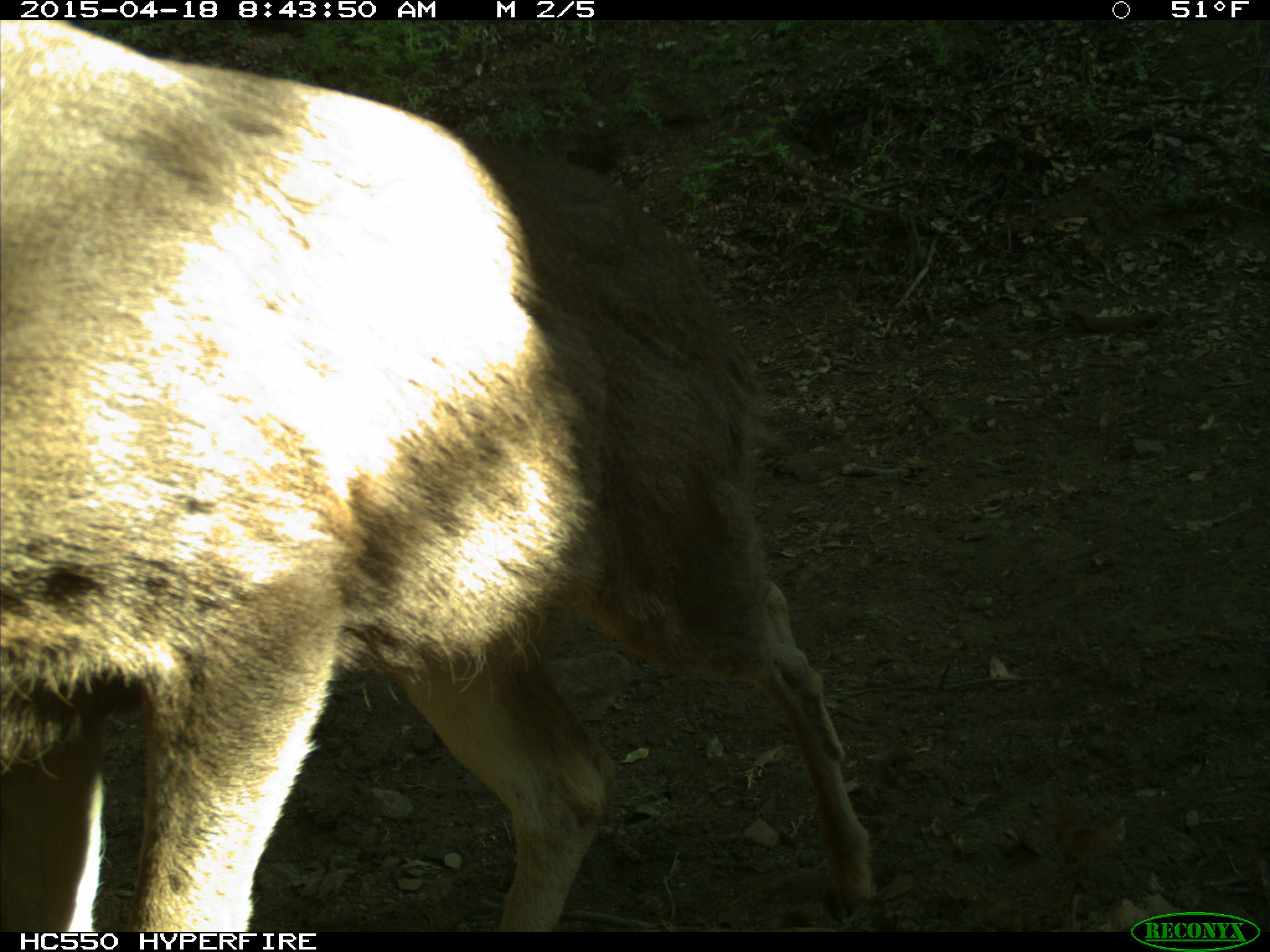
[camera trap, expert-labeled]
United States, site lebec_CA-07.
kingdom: Animalia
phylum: Chordata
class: Mammalia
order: Artiodactyla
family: Cervidae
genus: Odocoileus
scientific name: Odocoileus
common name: deer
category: unidentified deer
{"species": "unidentified deer (deer) (Odocoileus)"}